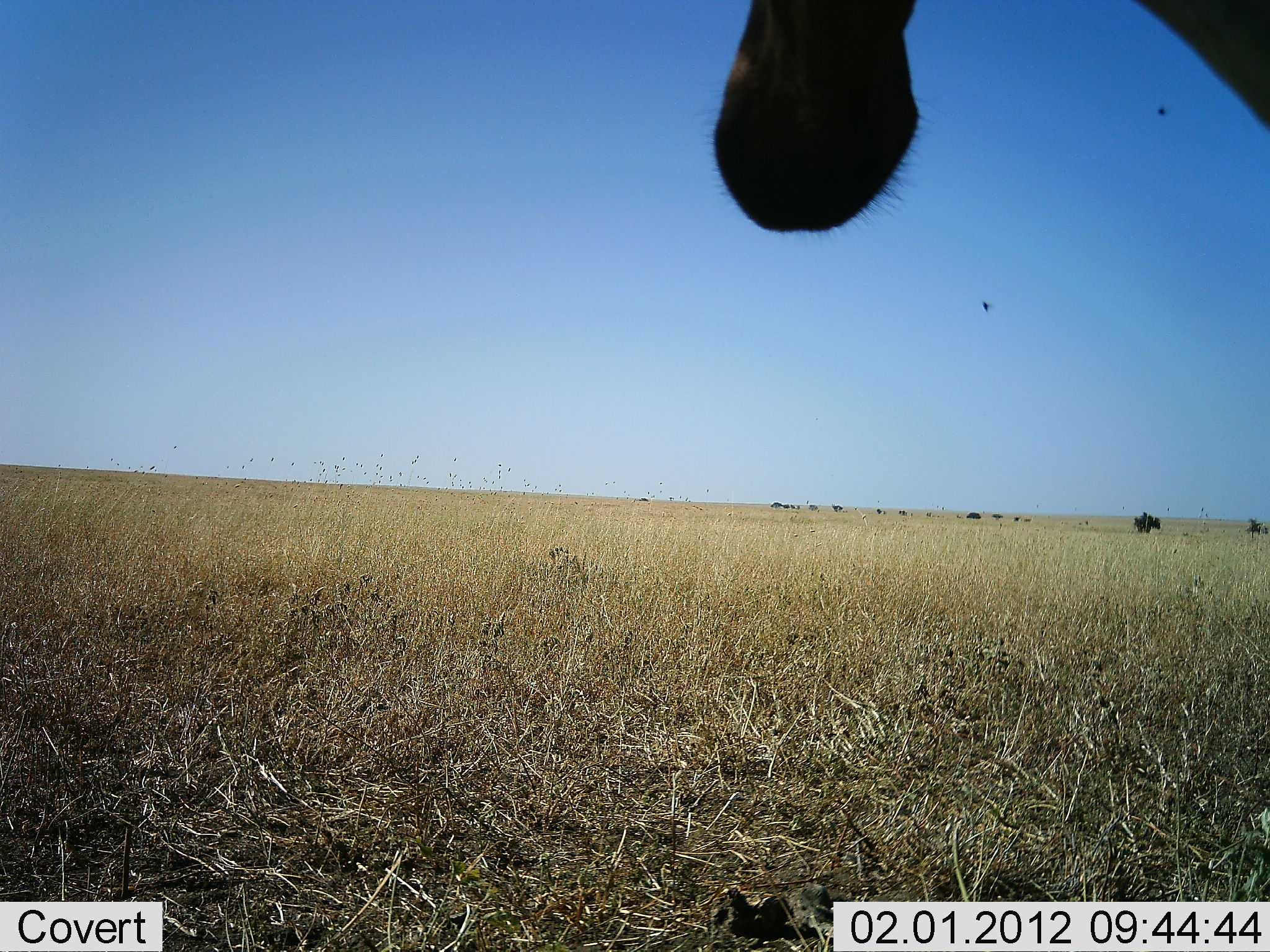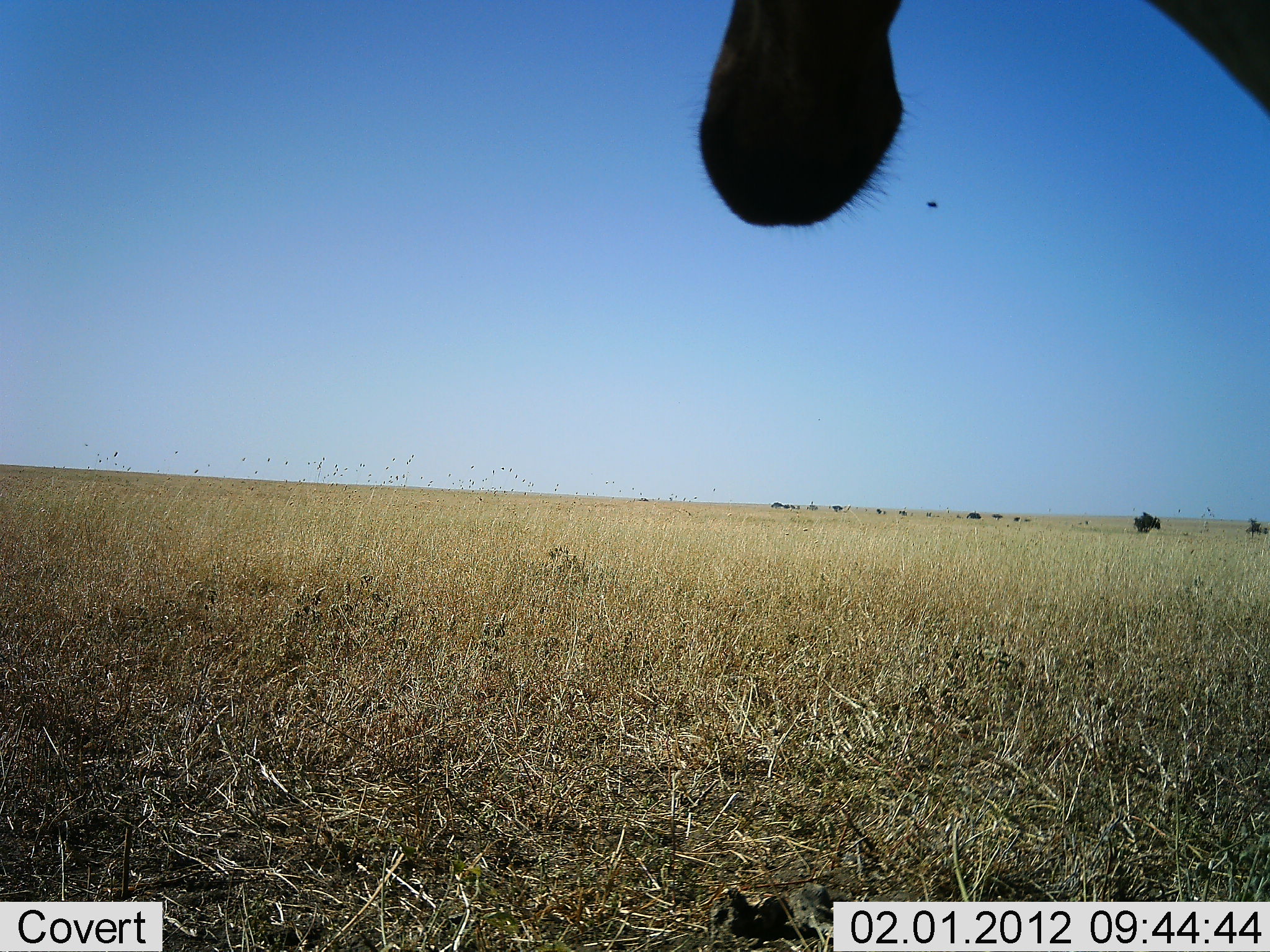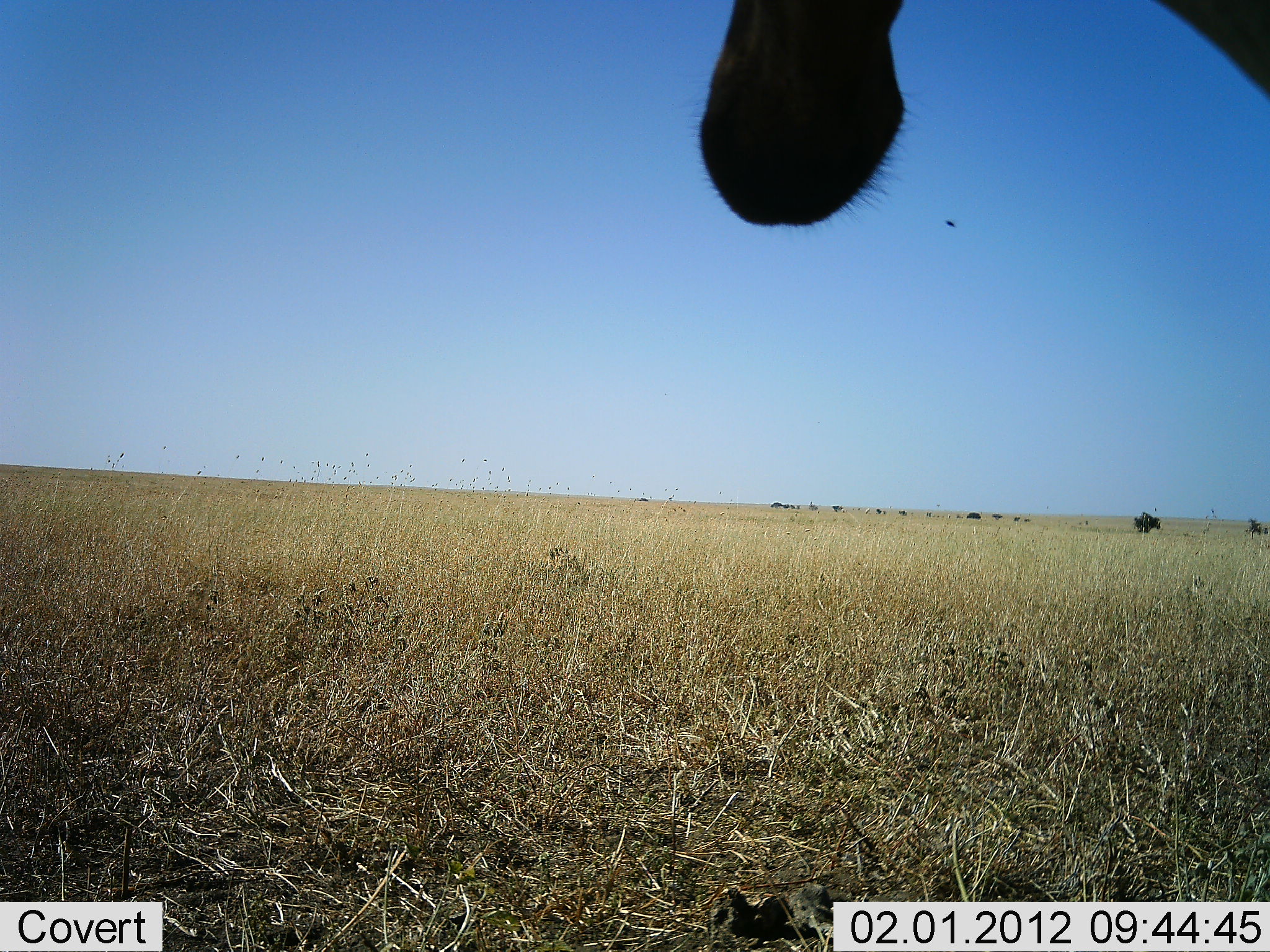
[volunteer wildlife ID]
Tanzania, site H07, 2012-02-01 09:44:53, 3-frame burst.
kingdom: Animalia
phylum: Chordata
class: Mammalia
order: Artiodactyla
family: Bovidae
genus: Alcelaphus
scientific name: Alcelaphus buselaphus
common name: hartebeest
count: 1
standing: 100%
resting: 0%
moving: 0%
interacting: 0%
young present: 0%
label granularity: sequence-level